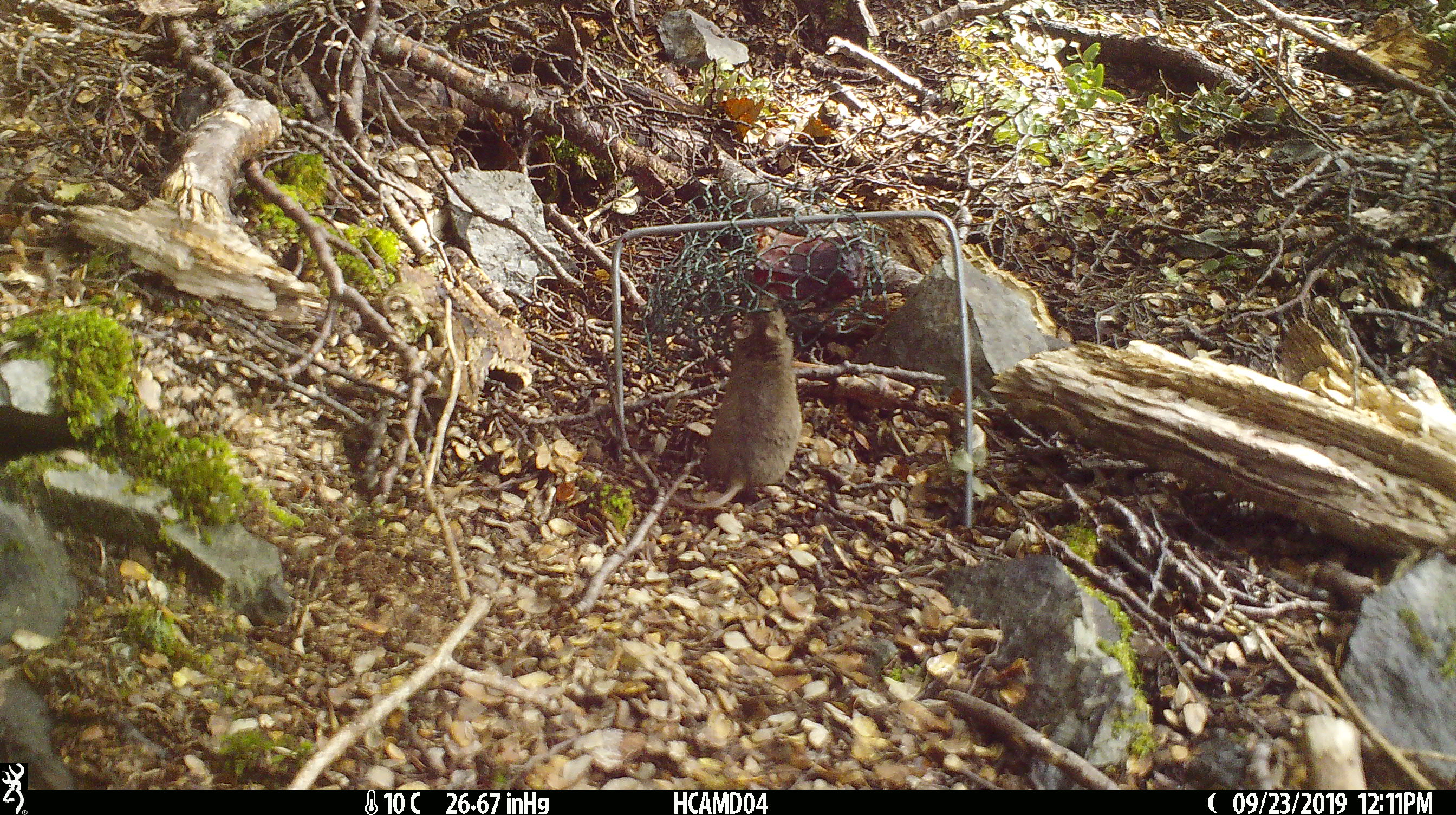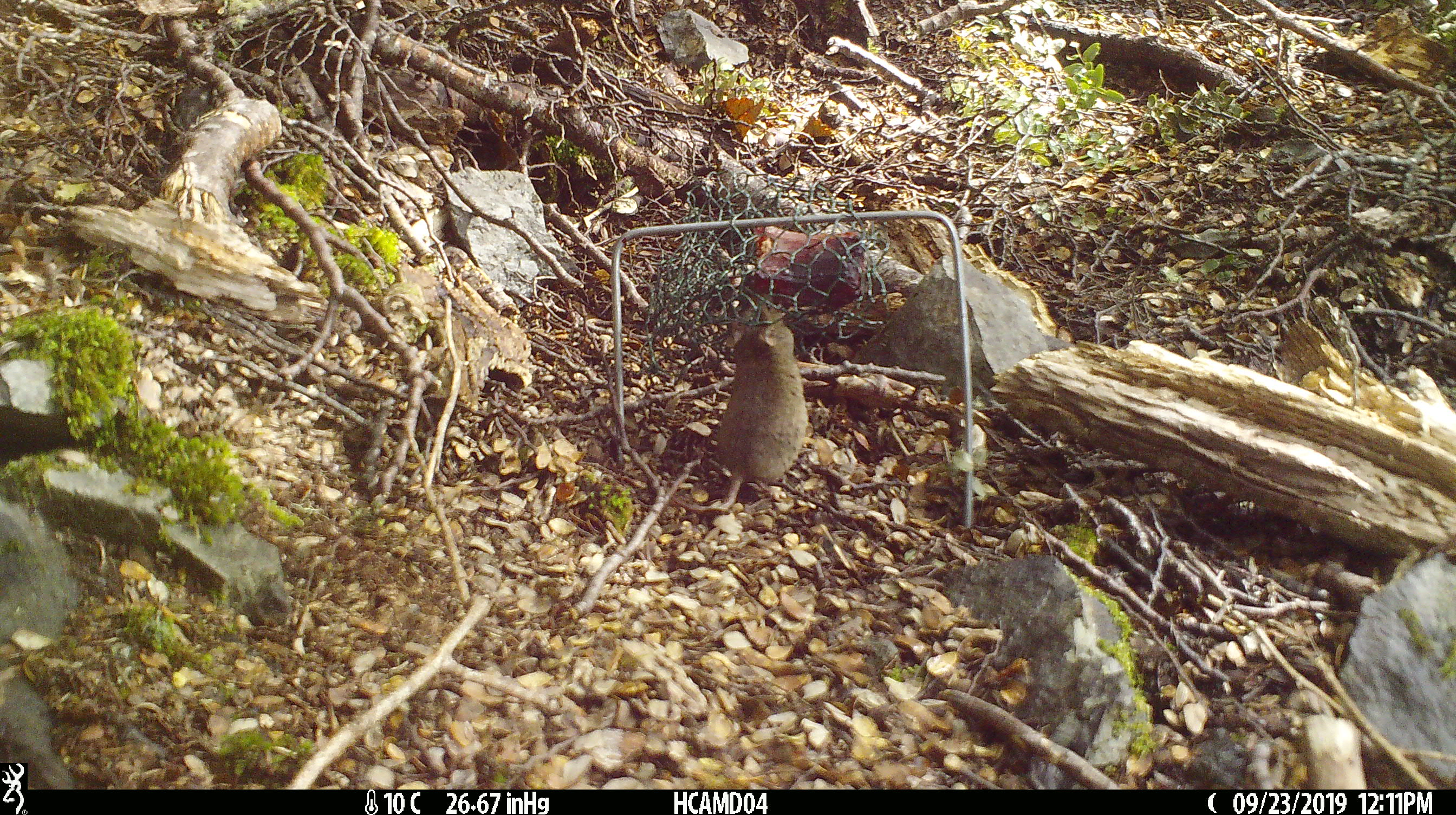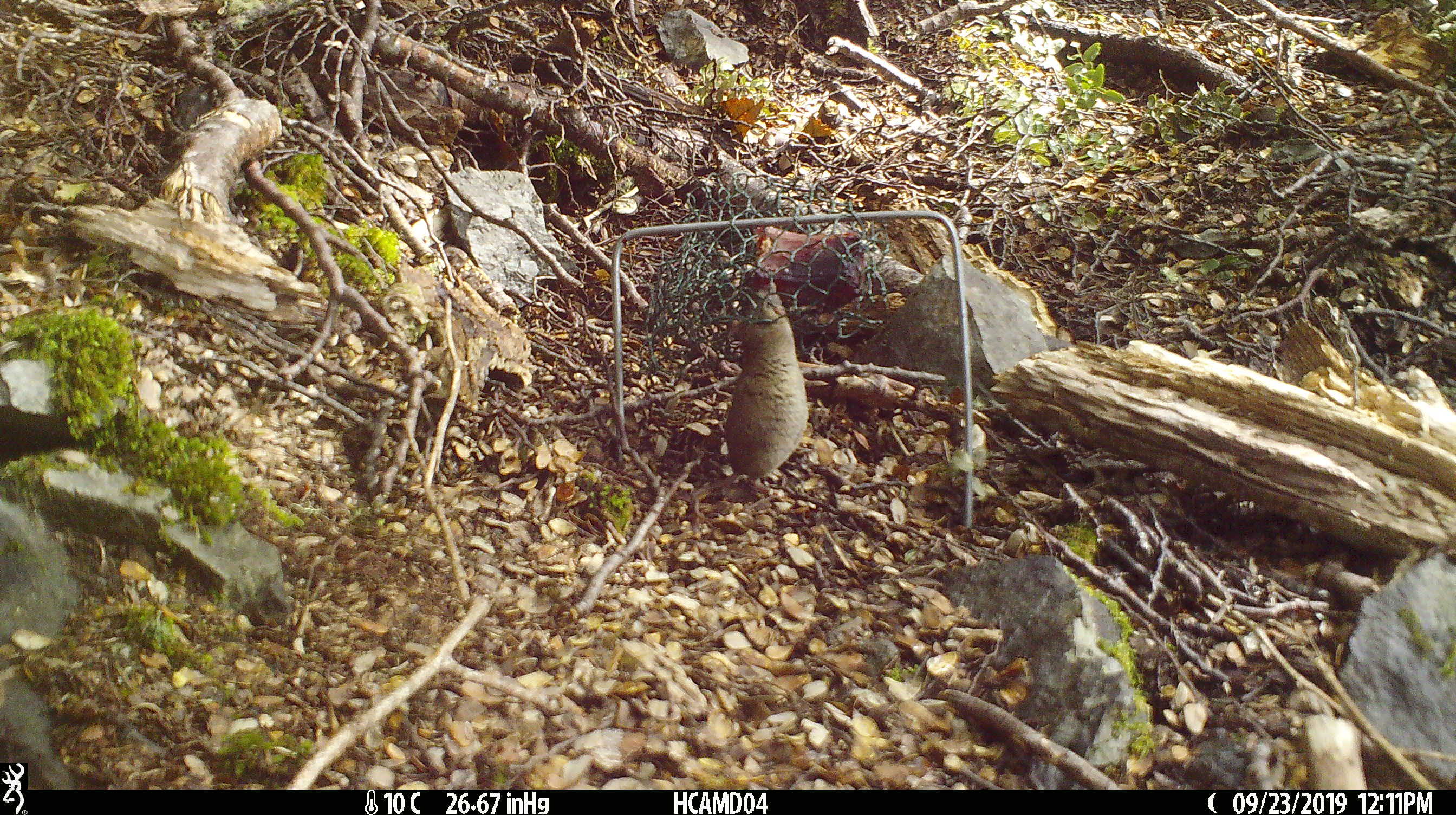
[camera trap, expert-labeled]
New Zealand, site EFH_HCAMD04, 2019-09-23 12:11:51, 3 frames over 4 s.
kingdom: Animalia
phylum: Chordata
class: Mammalia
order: Rodentia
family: Muridae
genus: Mus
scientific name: Mus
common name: mouse